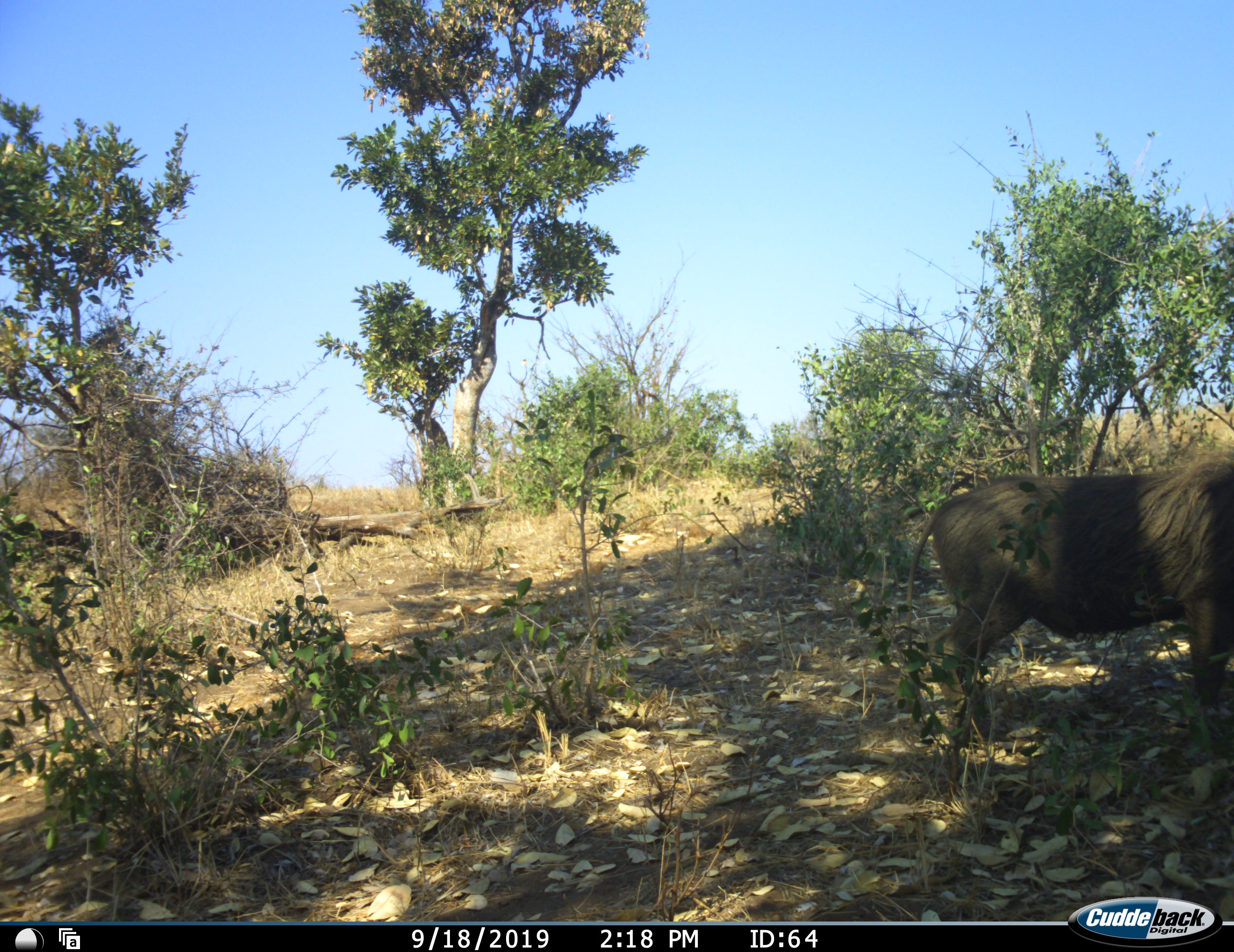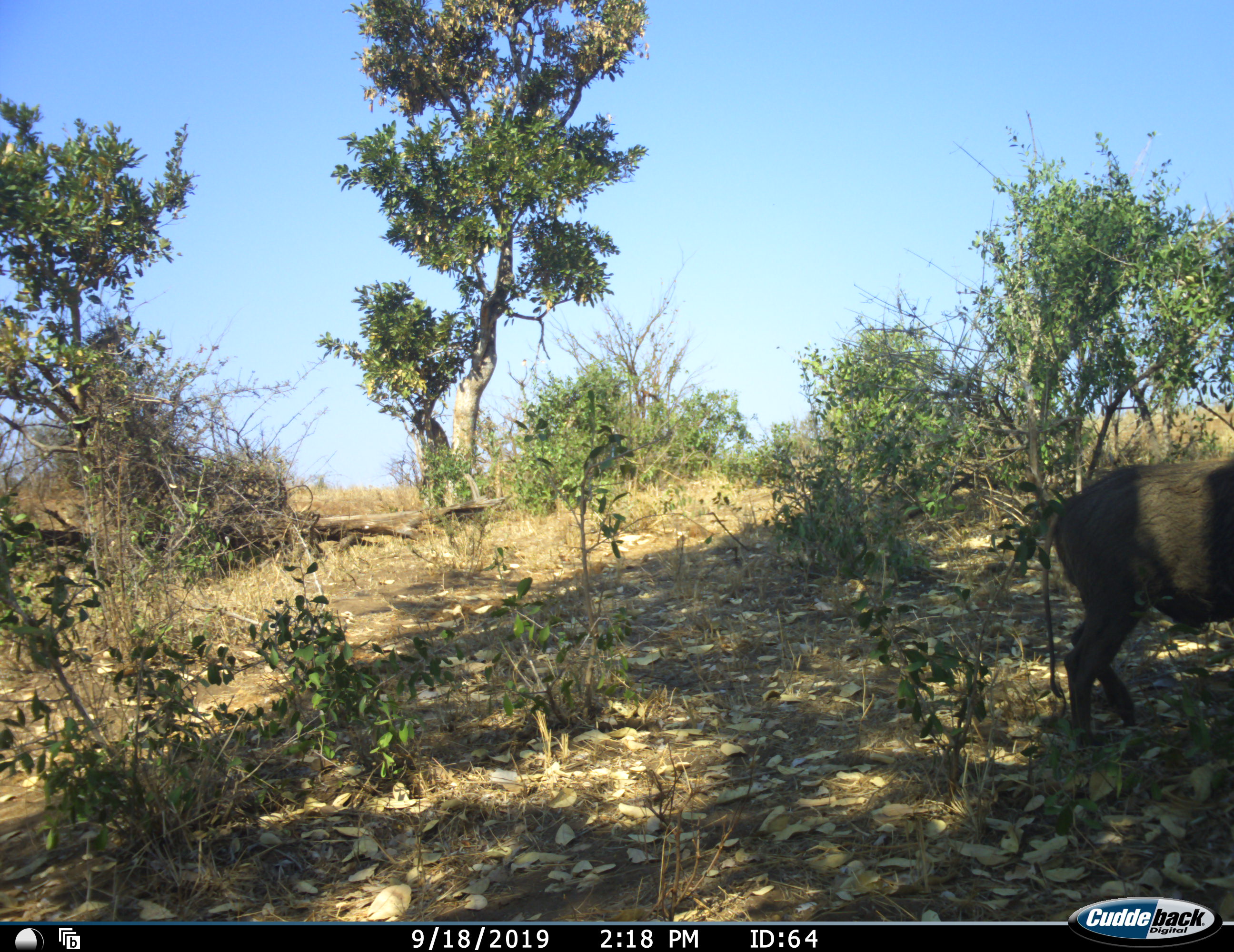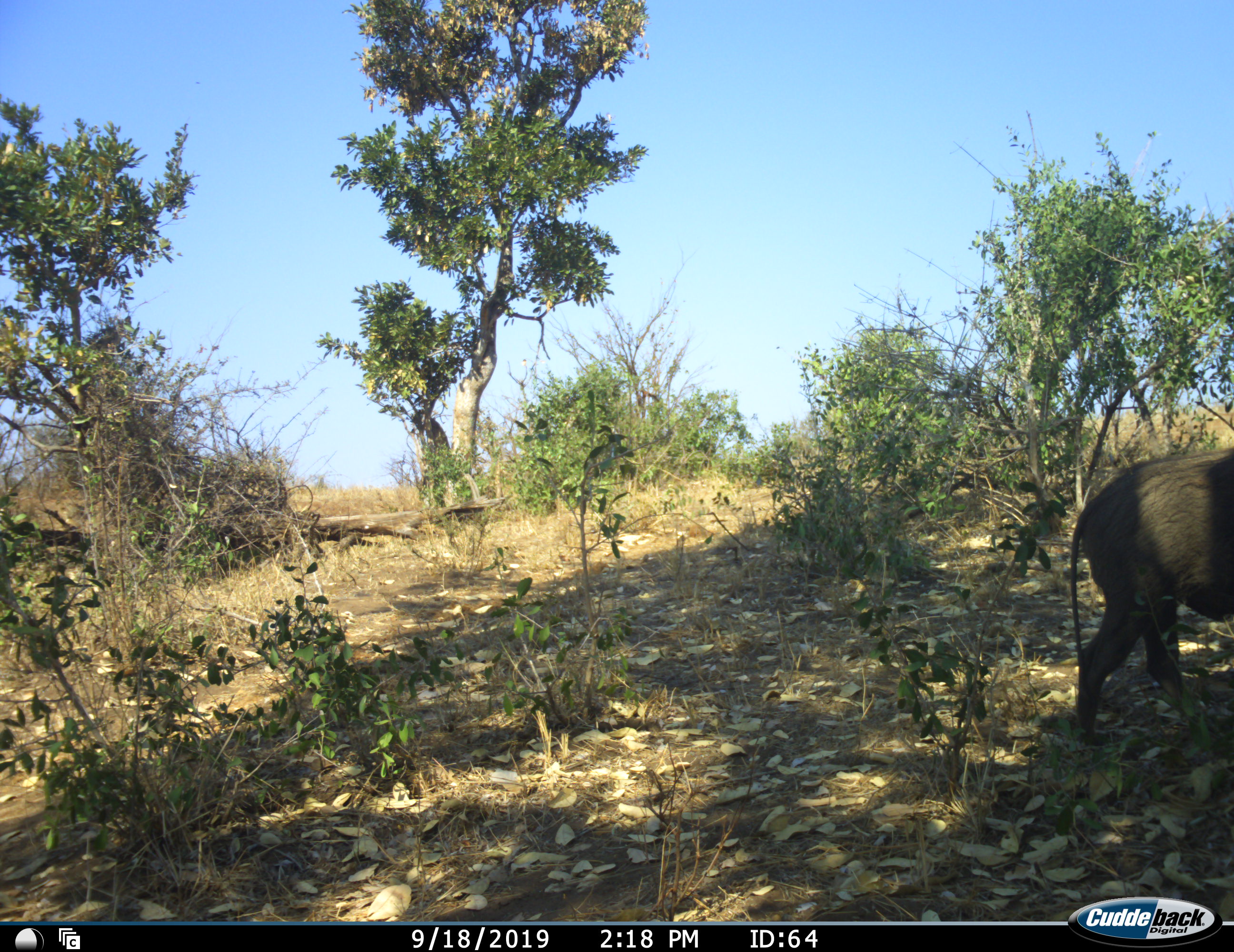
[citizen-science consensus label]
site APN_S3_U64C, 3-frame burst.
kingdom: Animalia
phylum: Chordata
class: Mammalia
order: Artiodactyla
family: Suidae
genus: Phacochoerus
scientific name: Phacochoerus africanus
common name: warthog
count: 1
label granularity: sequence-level